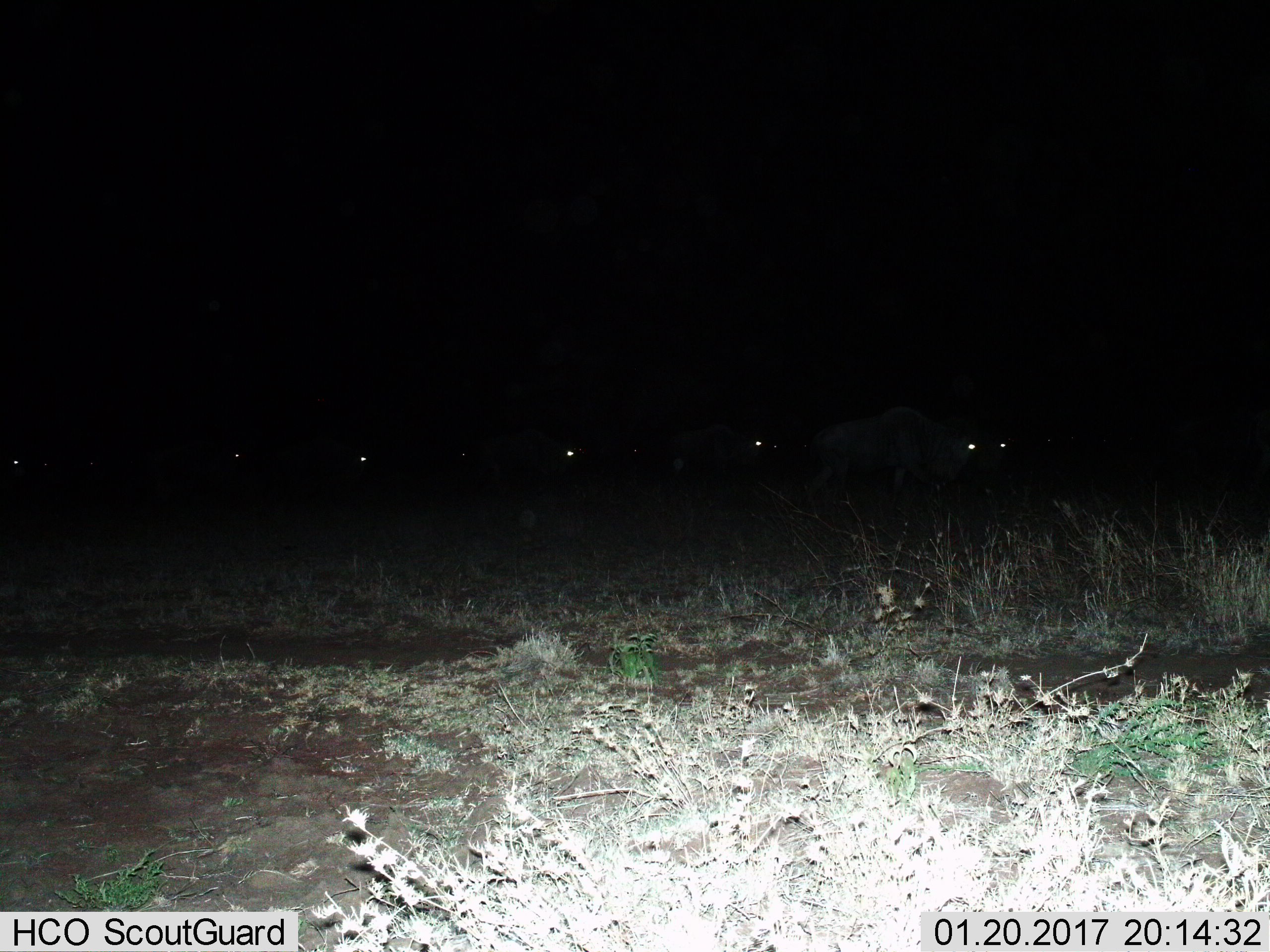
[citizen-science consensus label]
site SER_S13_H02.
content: unidentified animal